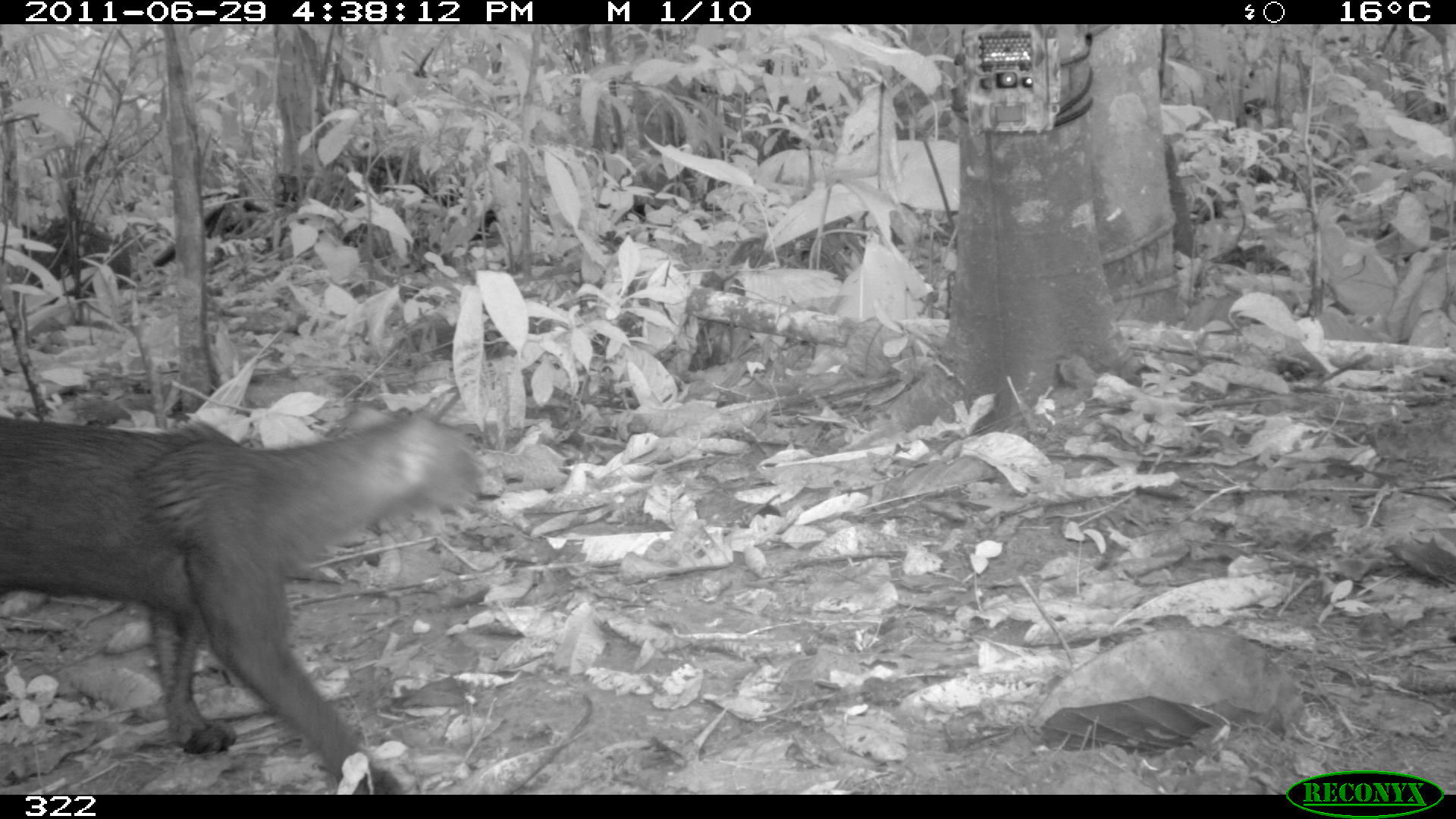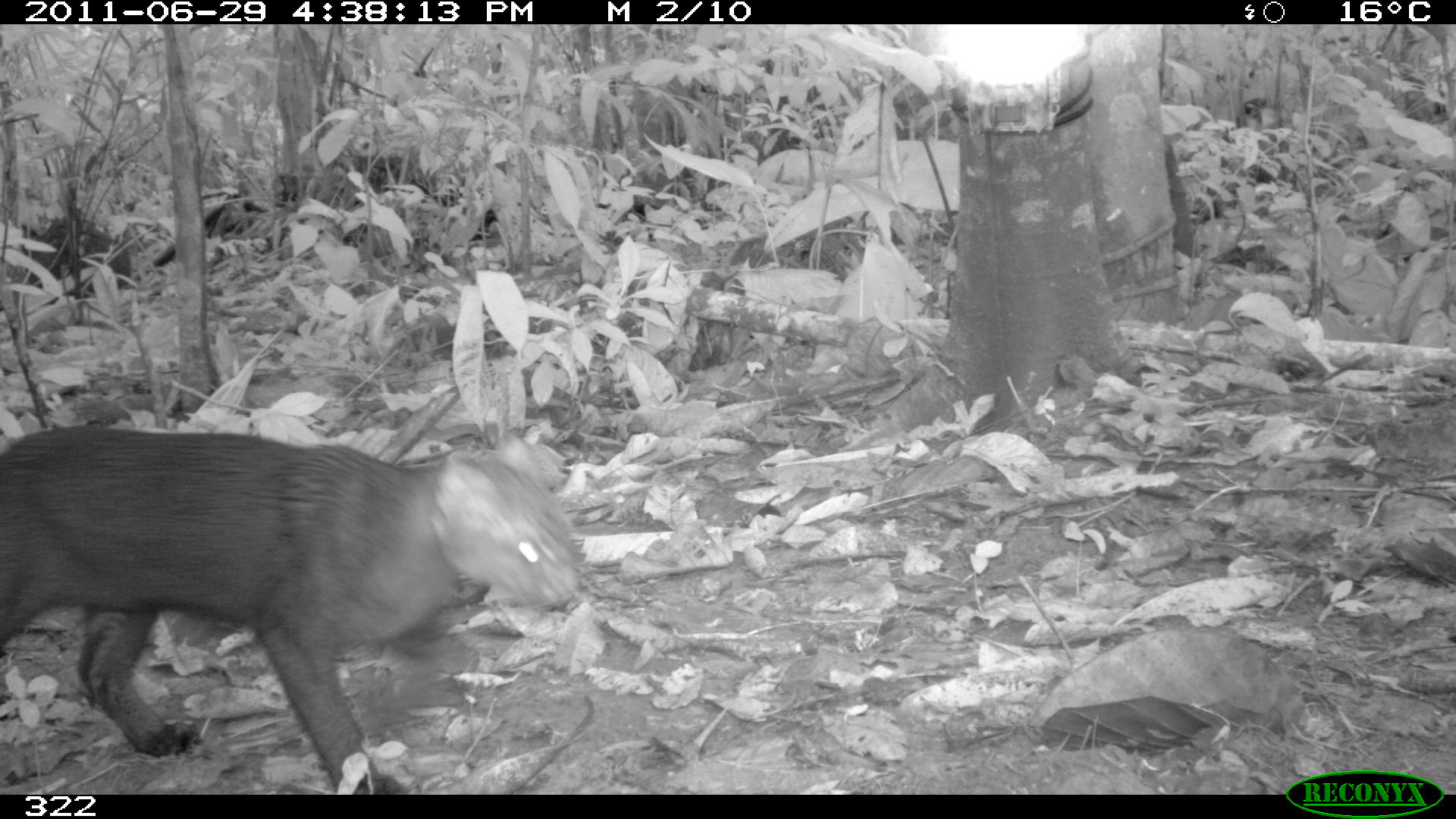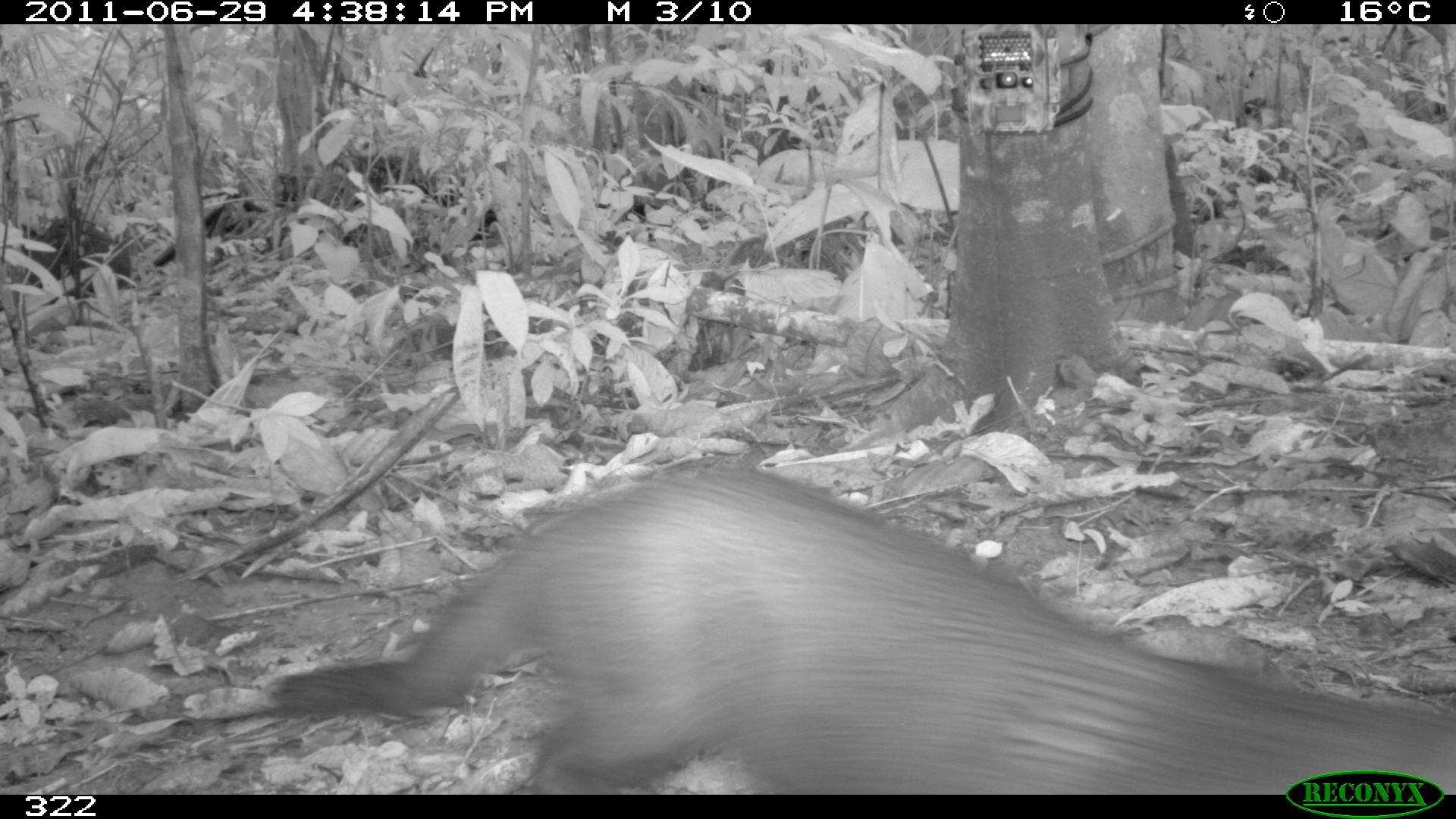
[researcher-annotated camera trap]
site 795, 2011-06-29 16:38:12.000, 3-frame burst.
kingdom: Animalia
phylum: Chordata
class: Mammalia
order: Carnivora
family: Felidae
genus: Herpailurus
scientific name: Herpailurus yagouaroundi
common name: jaguarundi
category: puma yagouaroundi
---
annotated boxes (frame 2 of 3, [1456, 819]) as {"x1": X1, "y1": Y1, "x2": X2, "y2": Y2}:
puma yagouaroundi: {"x1": 0, "y1": 427, "x2": 575, "y2": 790}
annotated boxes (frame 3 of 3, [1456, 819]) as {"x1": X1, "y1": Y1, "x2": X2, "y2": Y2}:
puma yagouaroundi: {"x1": 265, "y1": 463, "x2": 1456, "y2": 795}